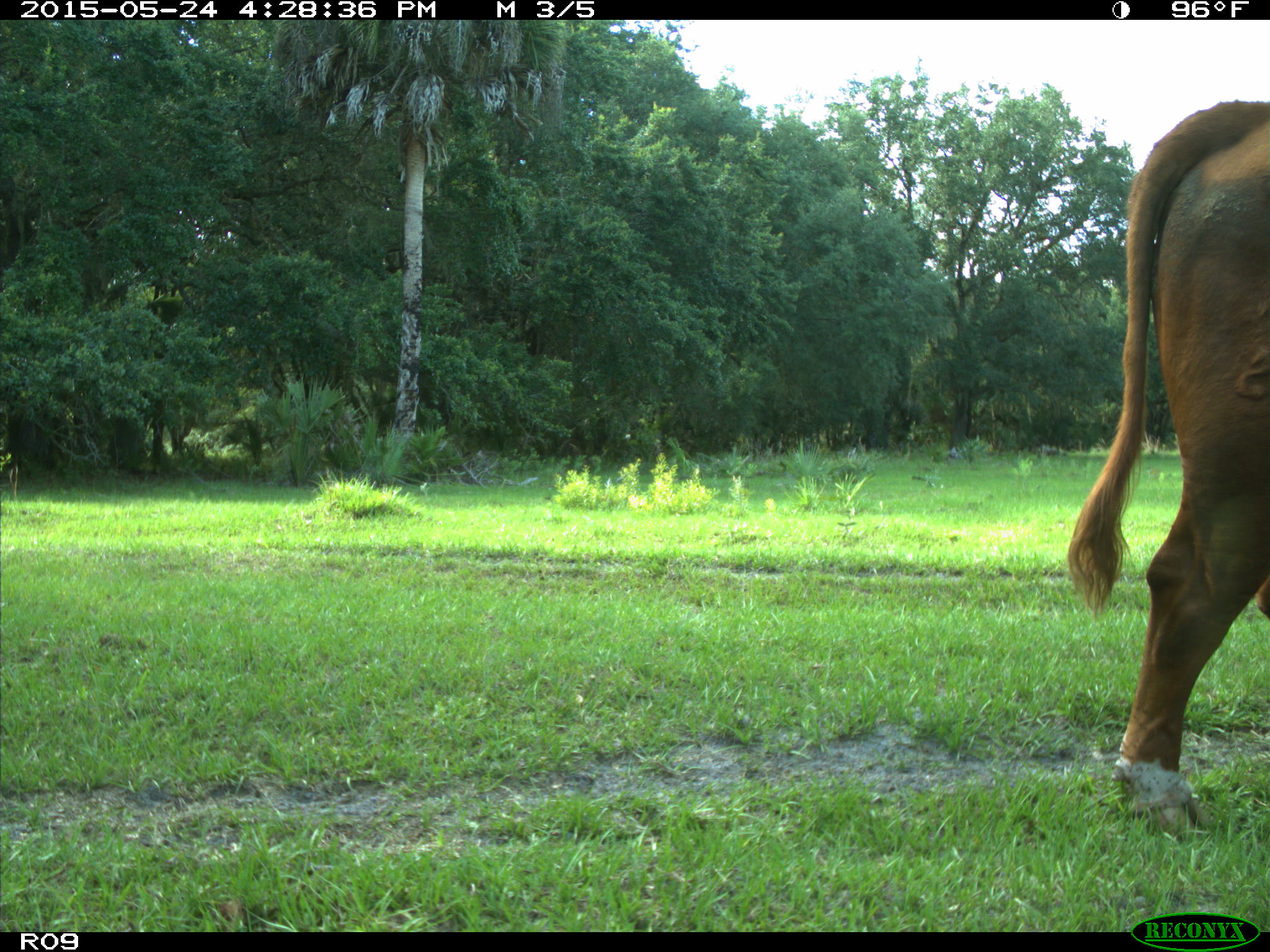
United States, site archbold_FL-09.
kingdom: Animalia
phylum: Chordata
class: Mammalia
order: Artiodactyla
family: Bovidae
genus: Bos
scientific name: Bos taurus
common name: domestic cow